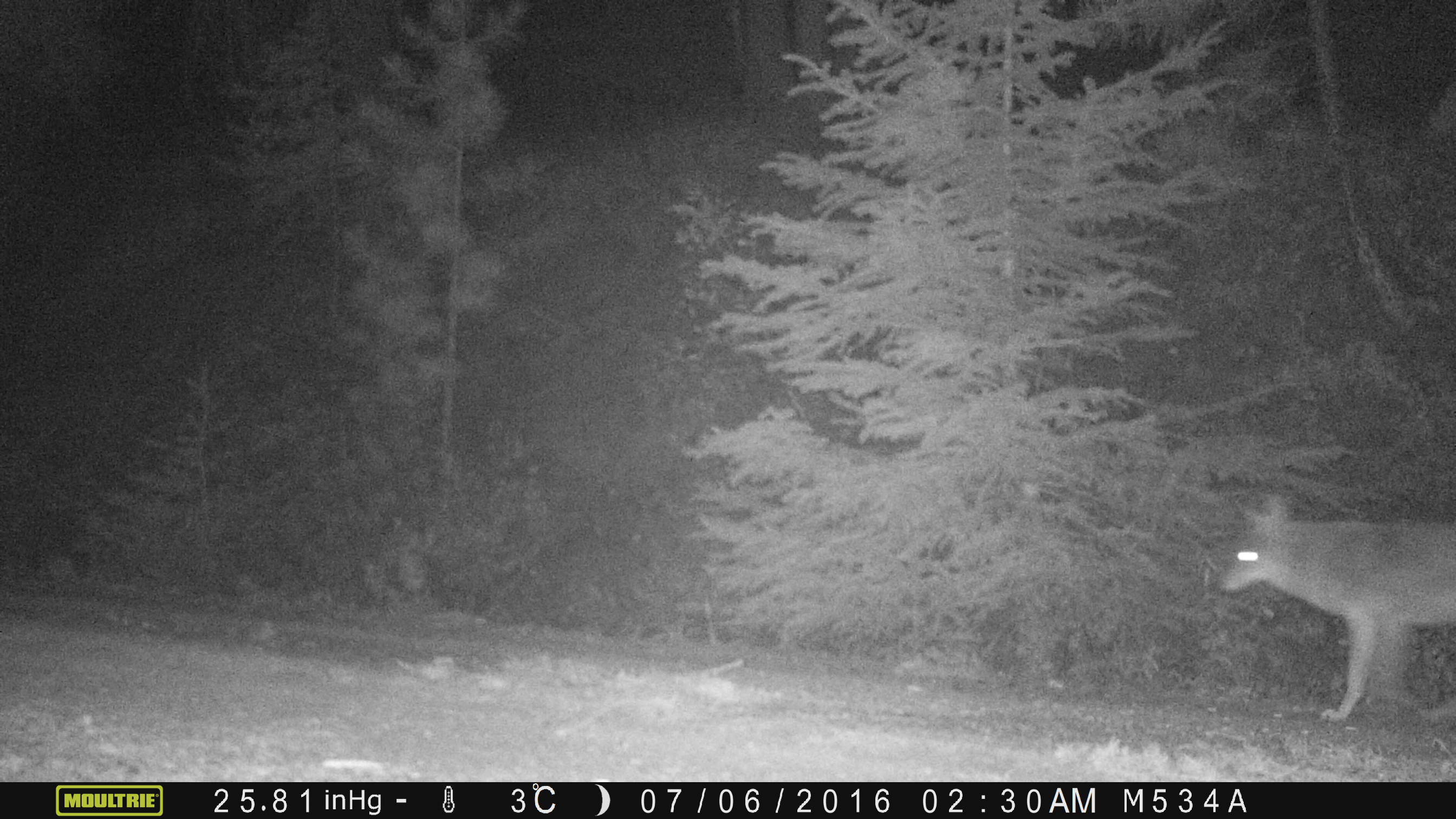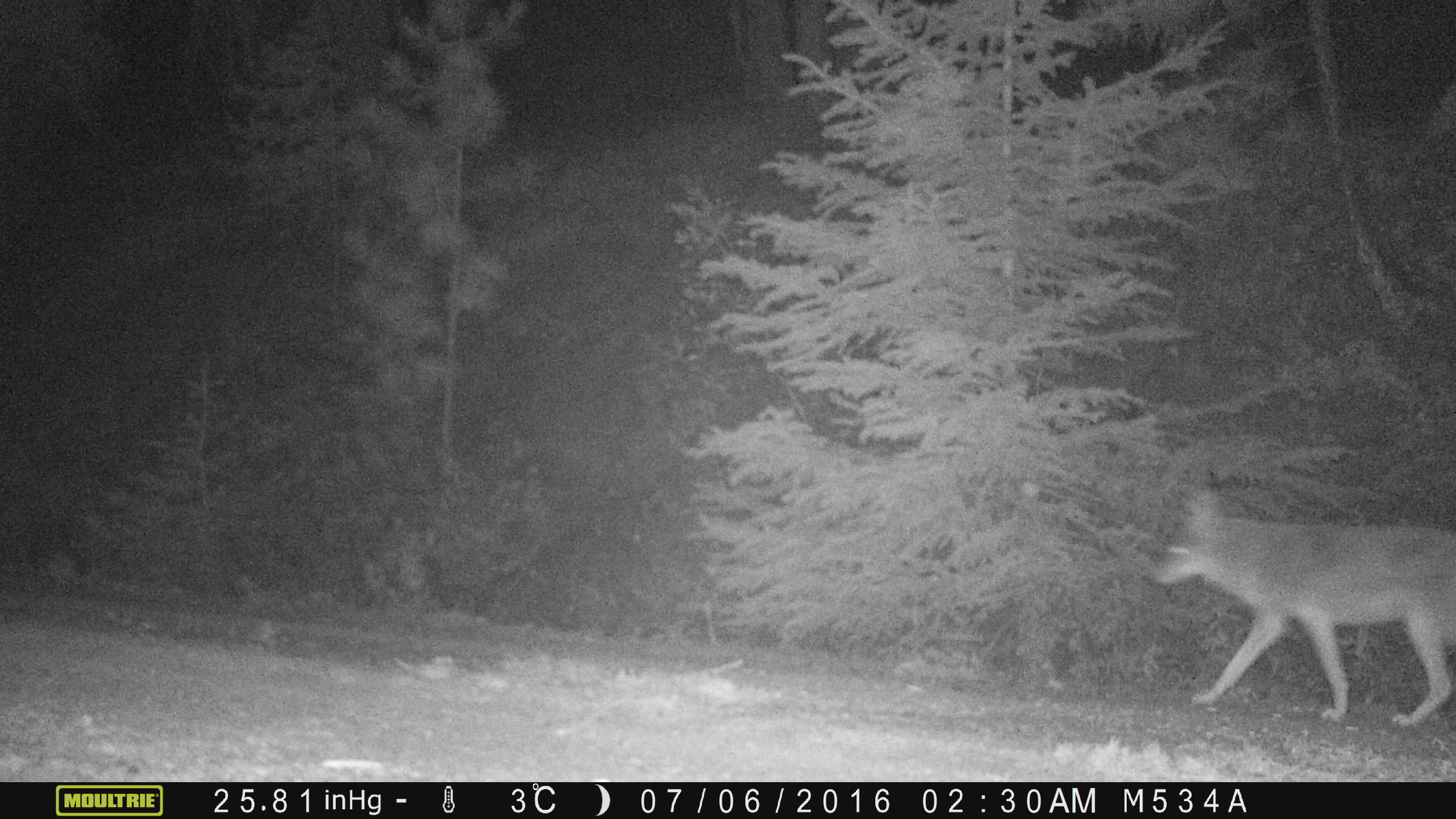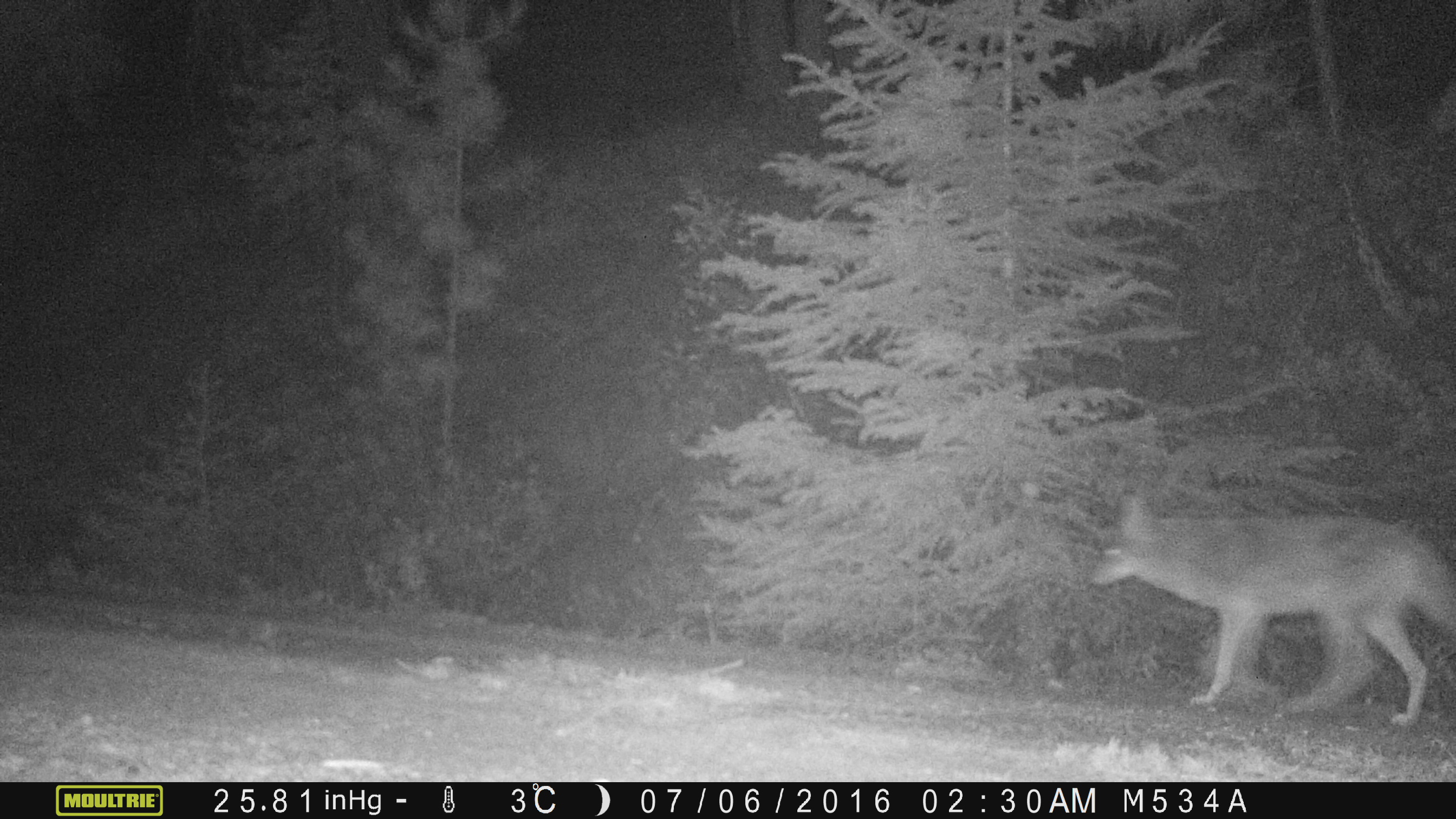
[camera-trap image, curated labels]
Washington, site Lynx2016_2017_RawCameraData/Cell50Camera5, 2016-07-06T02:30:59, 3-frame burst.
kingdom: Animalia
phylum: Chordata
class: Mammalia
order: Carnivora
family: Canidae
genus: Canis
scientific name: Canis latrans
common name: coyote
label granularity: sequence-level